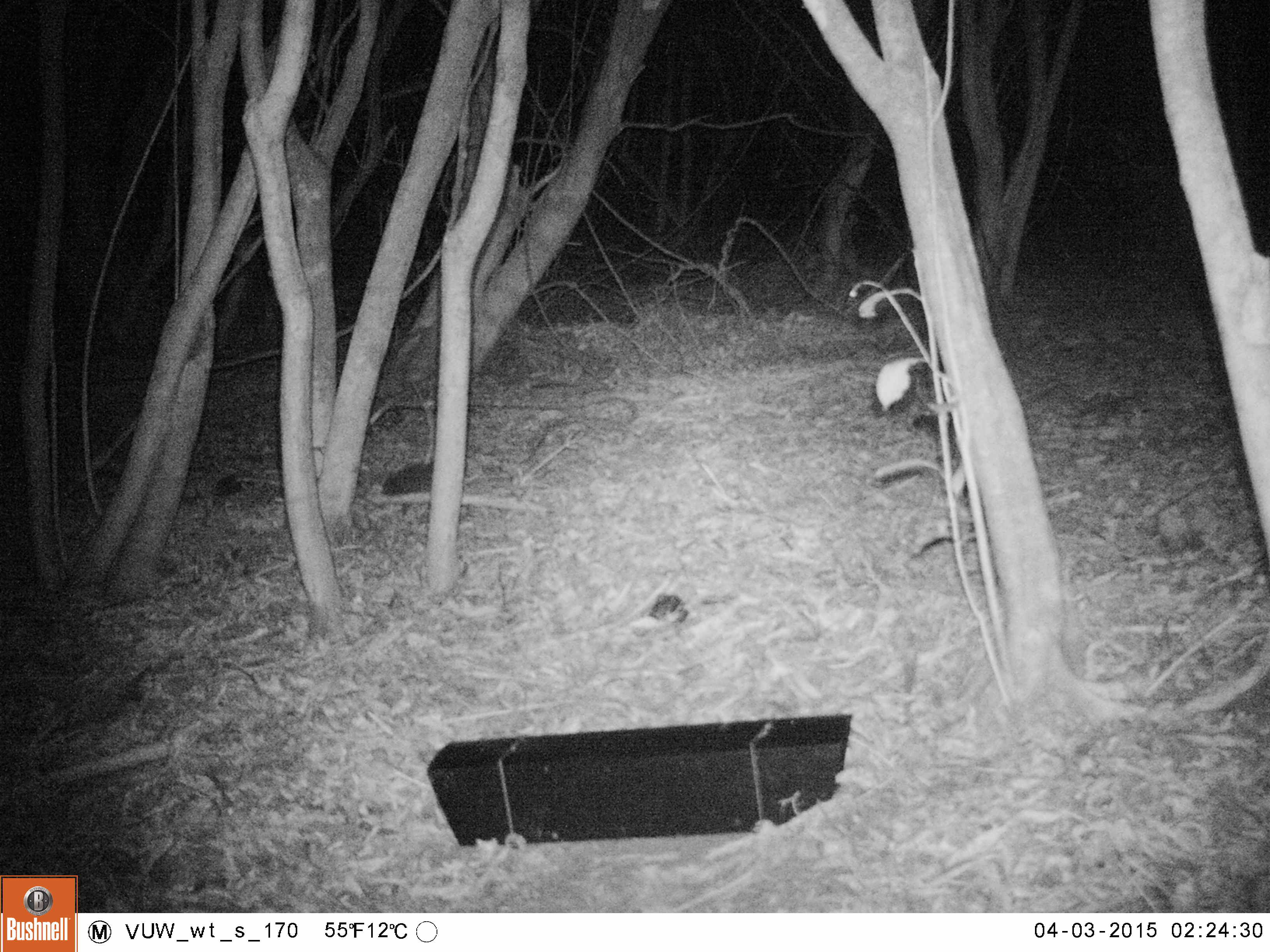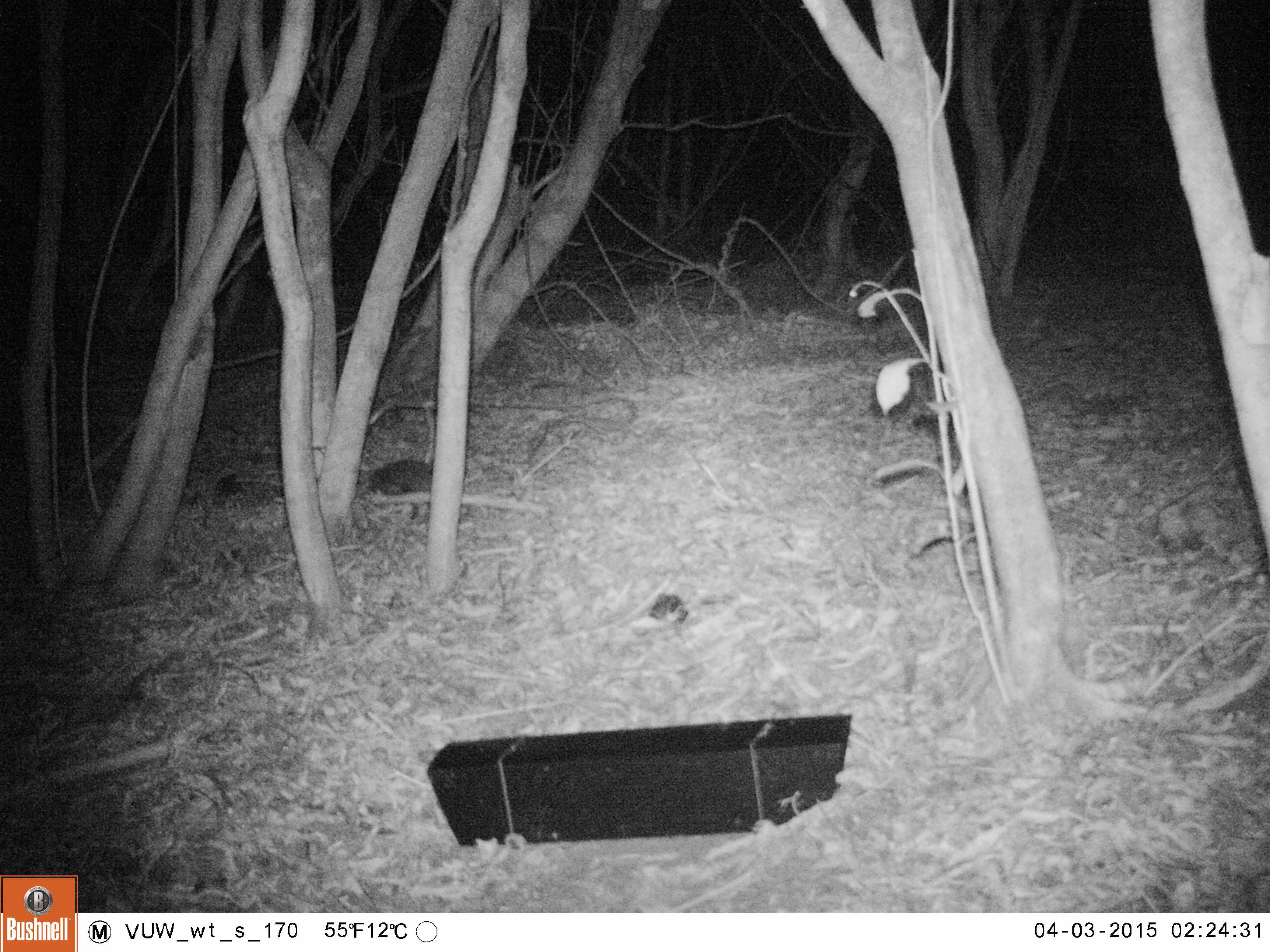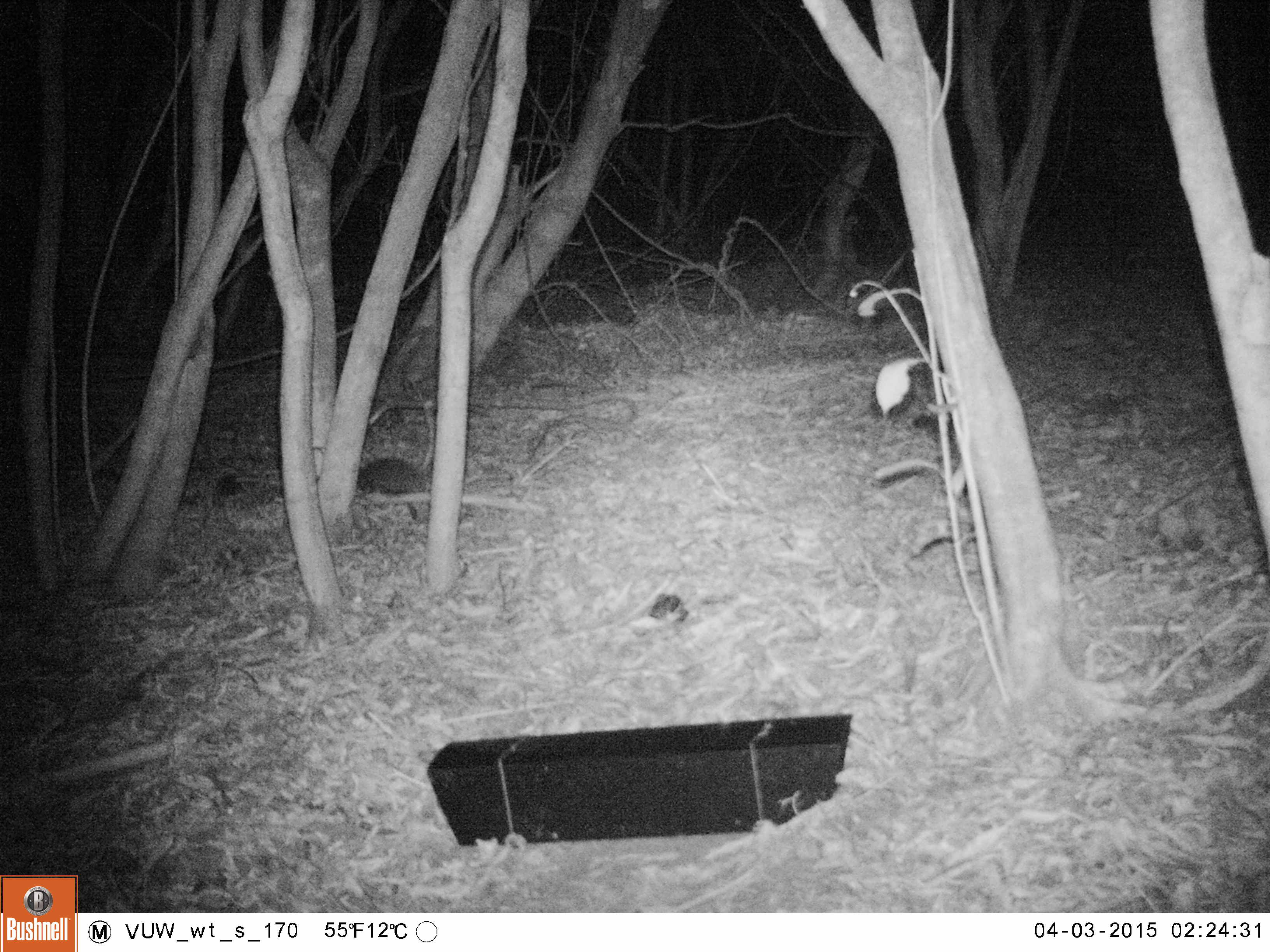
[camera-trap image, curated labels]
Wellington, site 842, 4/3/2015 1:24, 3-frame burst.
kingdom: Animalia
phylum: Chordata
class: Mammalia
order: Eulipotyphla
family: Erinaceidae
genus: Erinaceus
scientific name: Erinaceus europaeus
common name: hedgehog